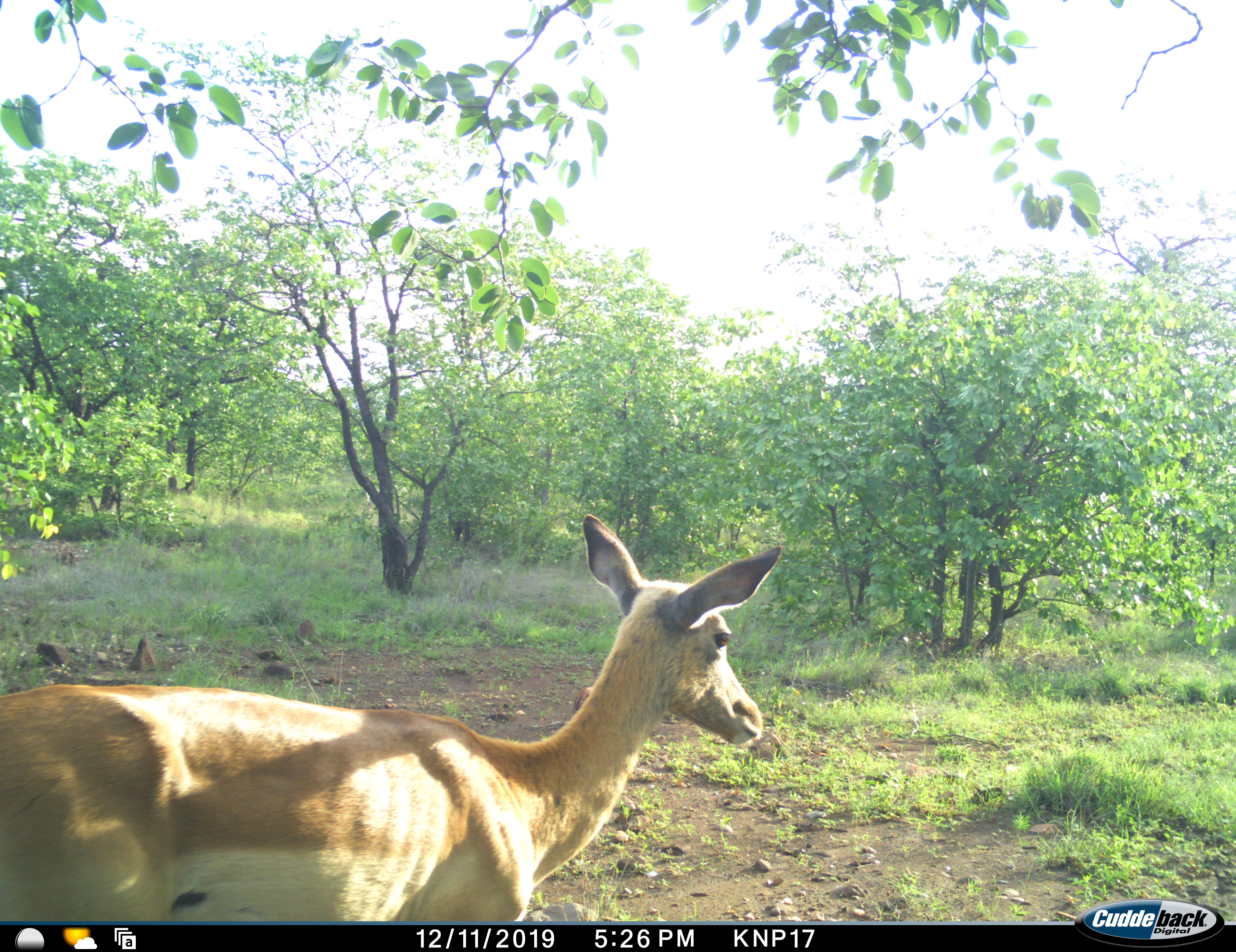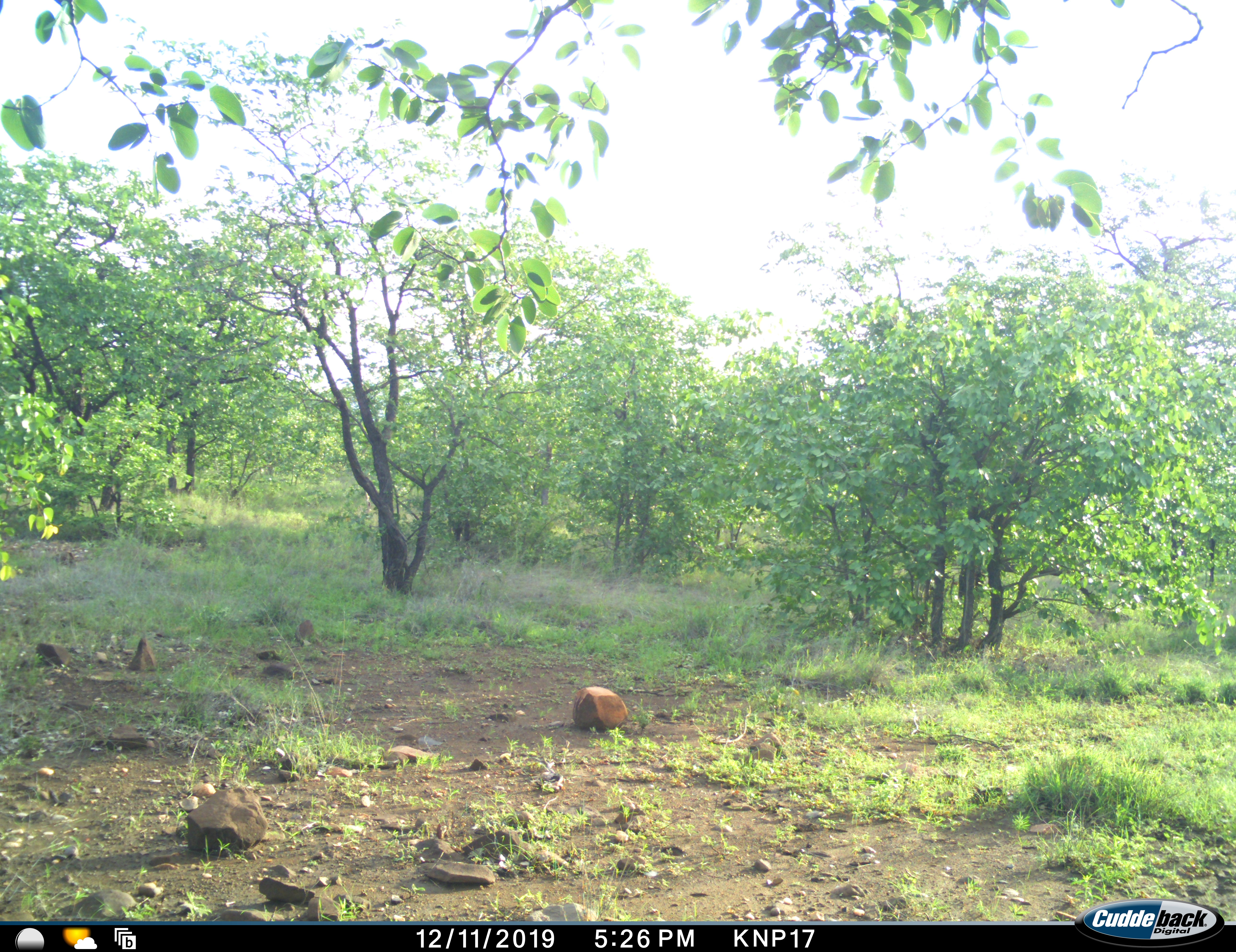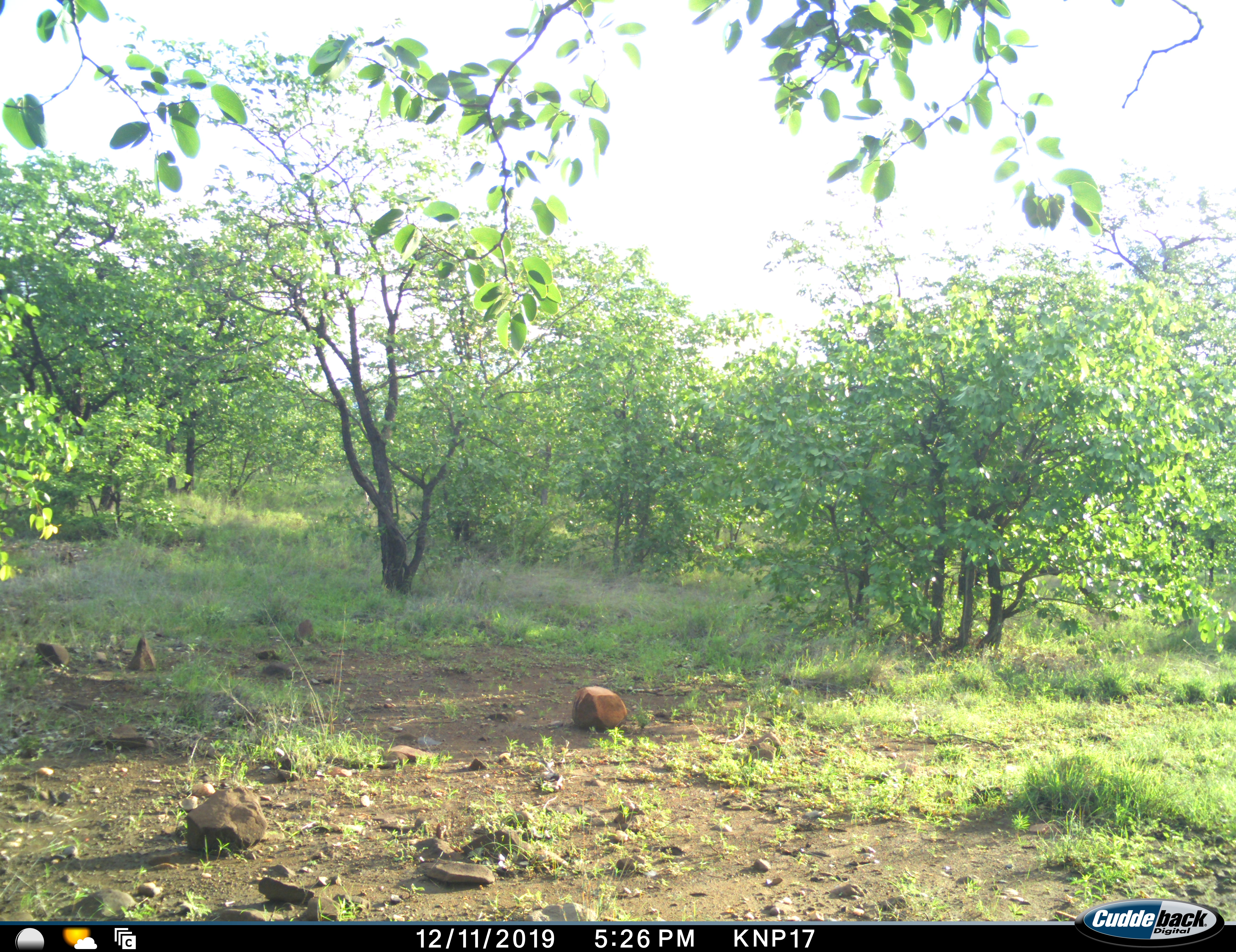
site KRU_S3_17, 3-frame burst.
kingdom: Animalia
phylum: Chordata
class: Mammalia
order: Artiodactyla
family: Bovidae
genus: Aepyceros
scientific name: Aepyceros melampus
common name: impala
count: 1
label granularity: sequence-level